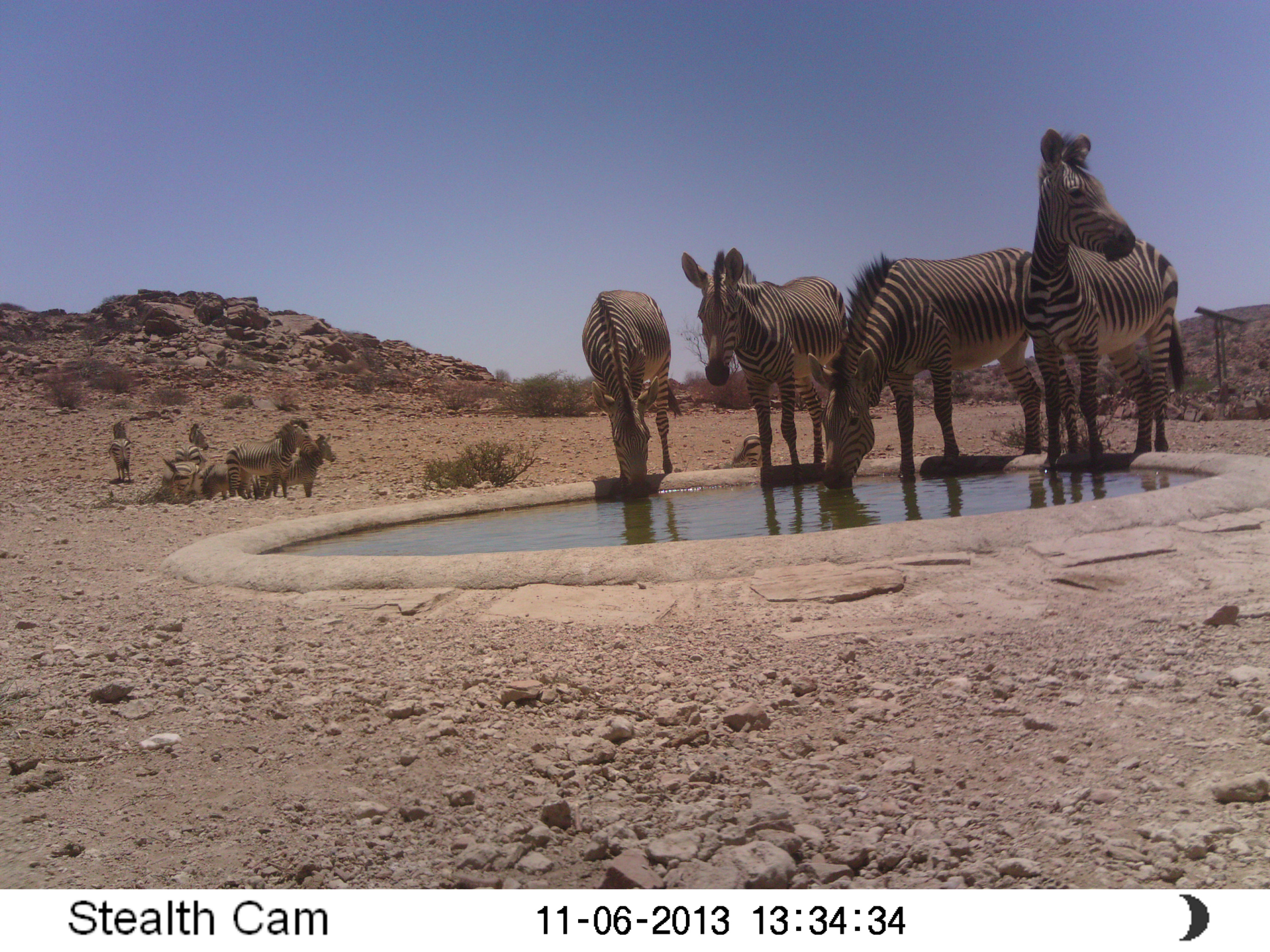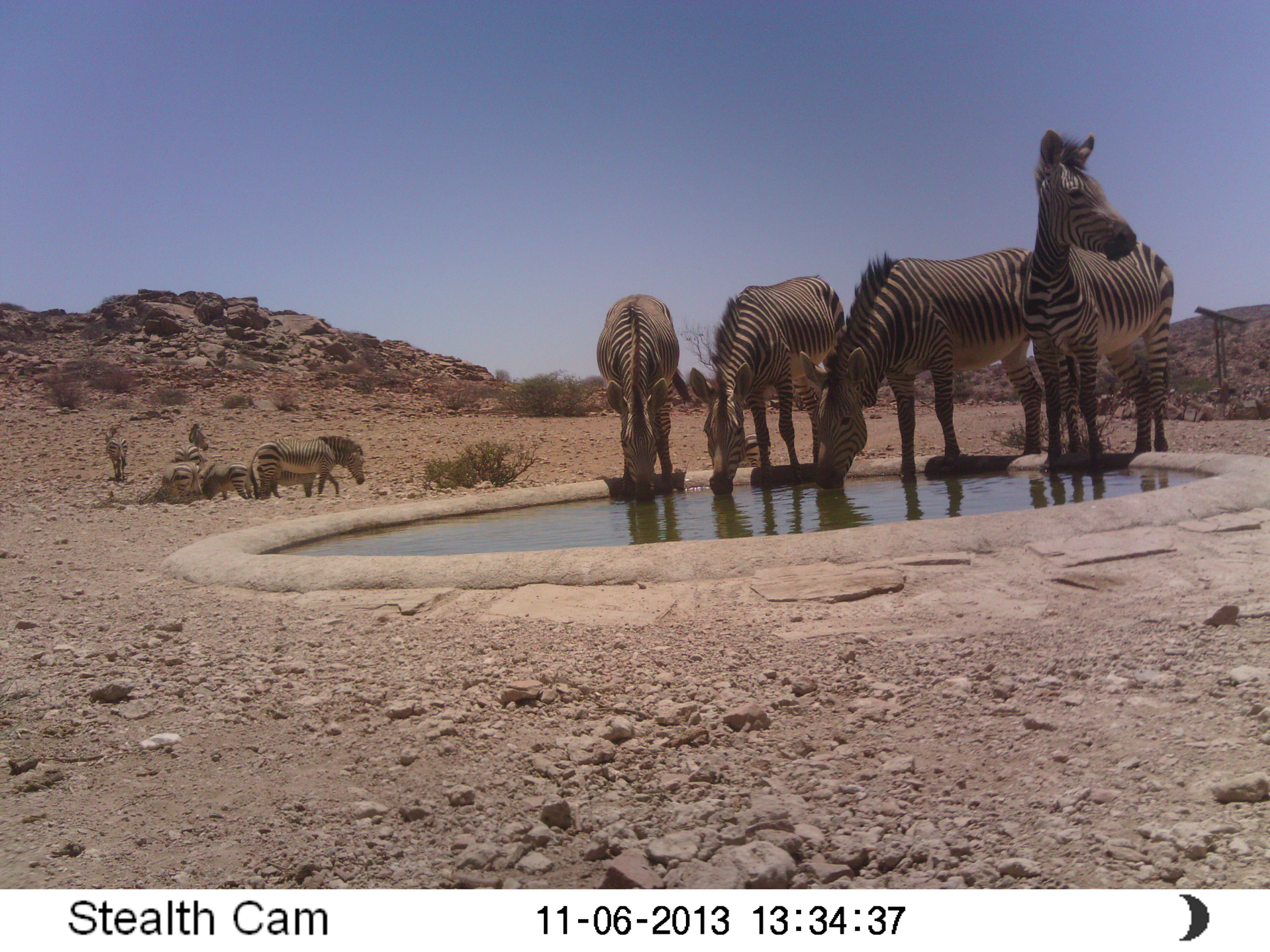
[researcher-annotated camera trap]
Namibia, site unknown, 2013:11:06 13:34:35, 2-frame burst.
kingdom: Animalia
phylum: Chordata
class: Mammalia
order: Perissodactyla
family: Equidae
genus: Equus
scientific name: Equus zebra hartmannae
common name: hartmann's mountain zebra